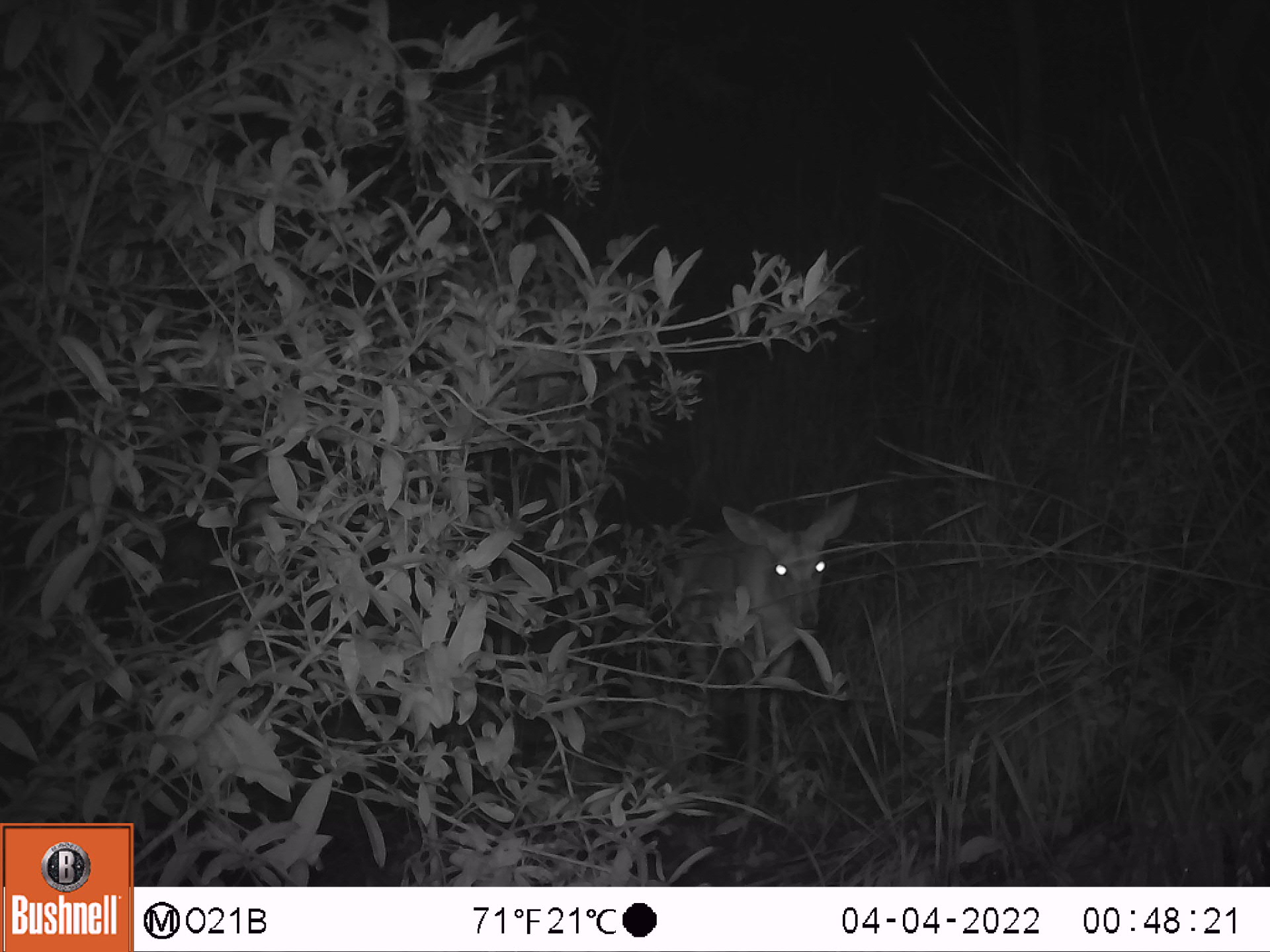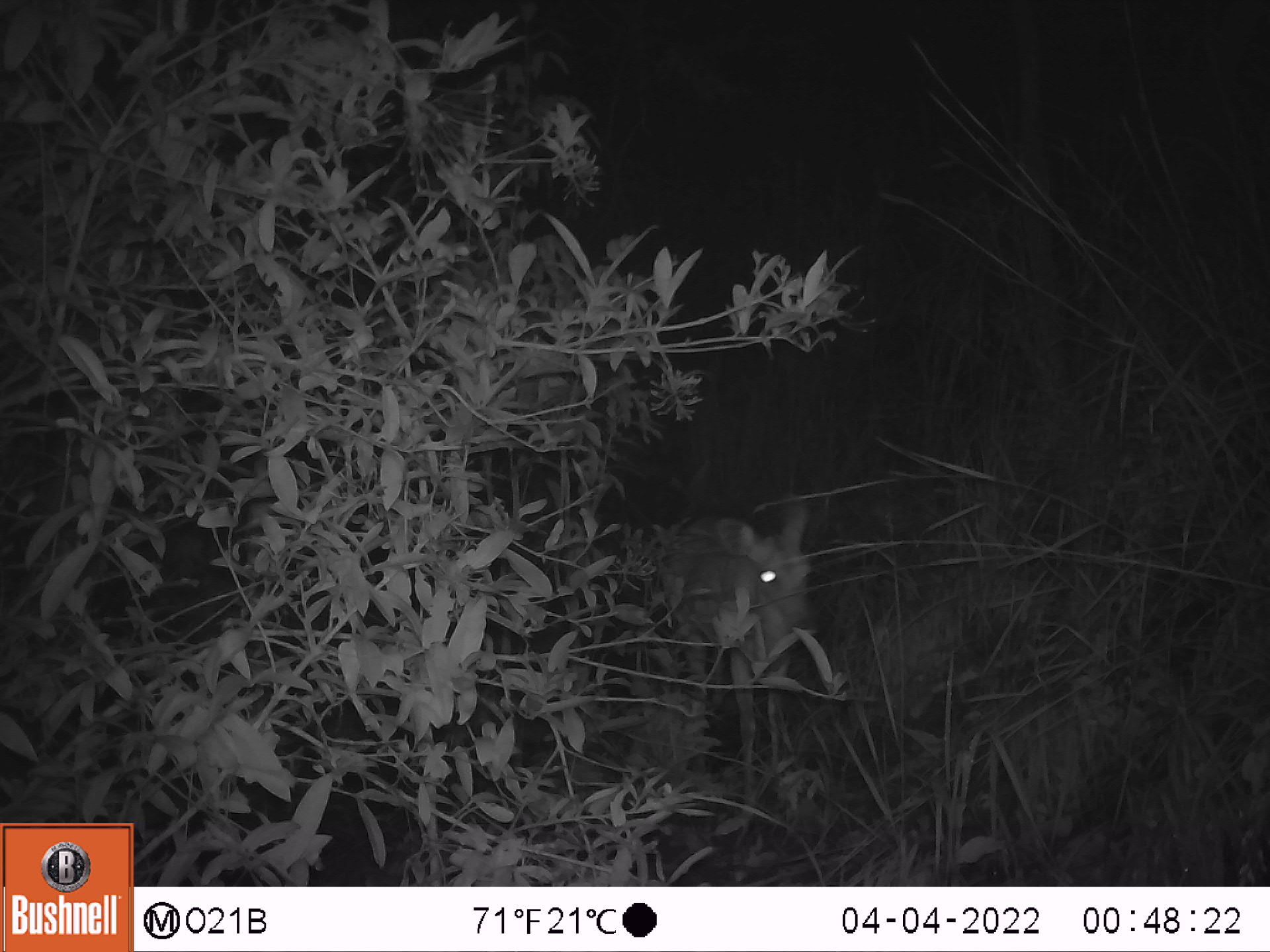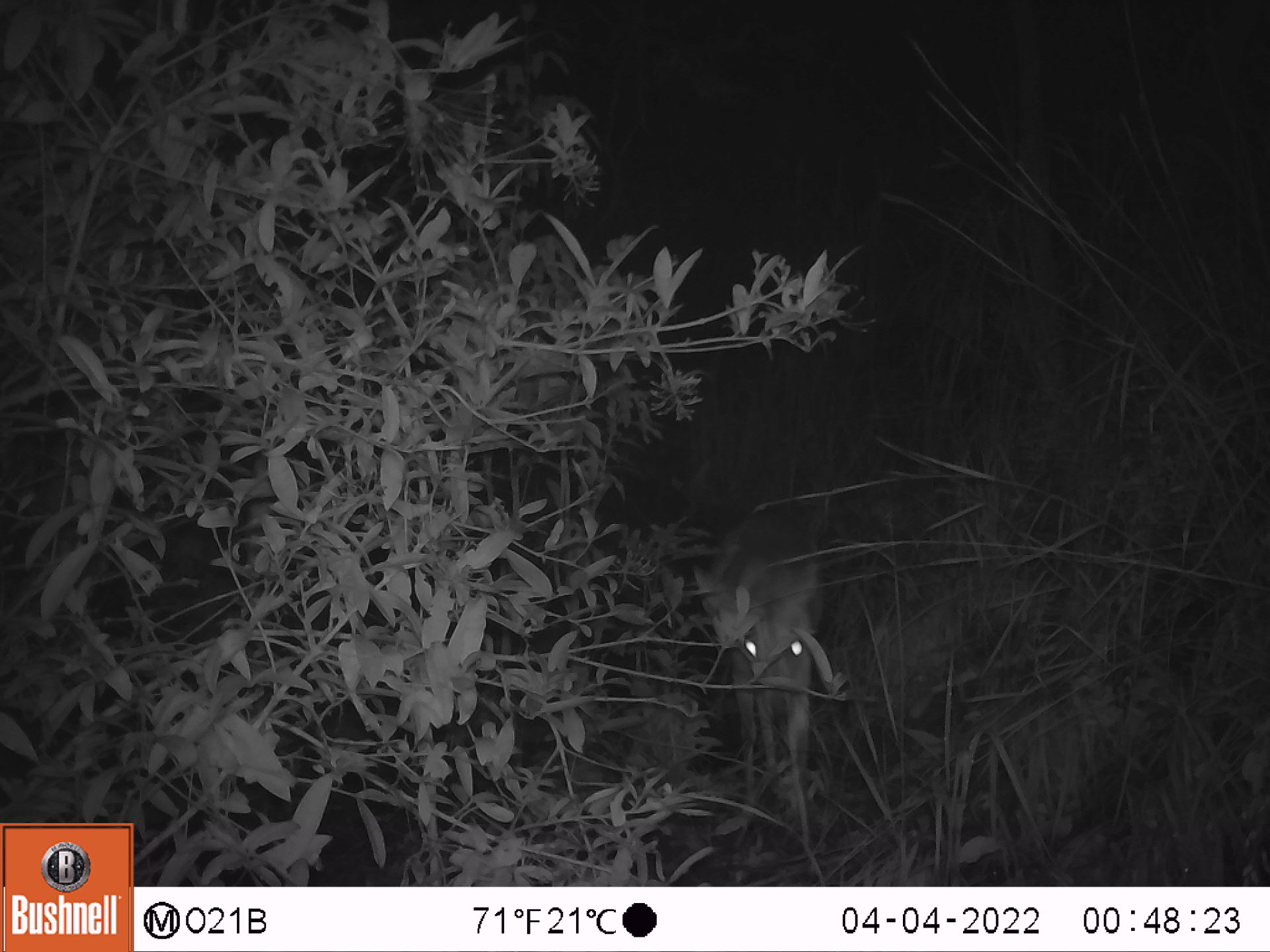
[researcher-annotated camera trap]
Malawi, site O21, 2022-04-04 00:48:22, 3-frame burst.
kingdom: Animalia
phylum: Chordata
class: Mammalia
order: Artiodactyla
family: Bovidae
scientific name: Antilopinae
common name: small antelope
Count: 1.